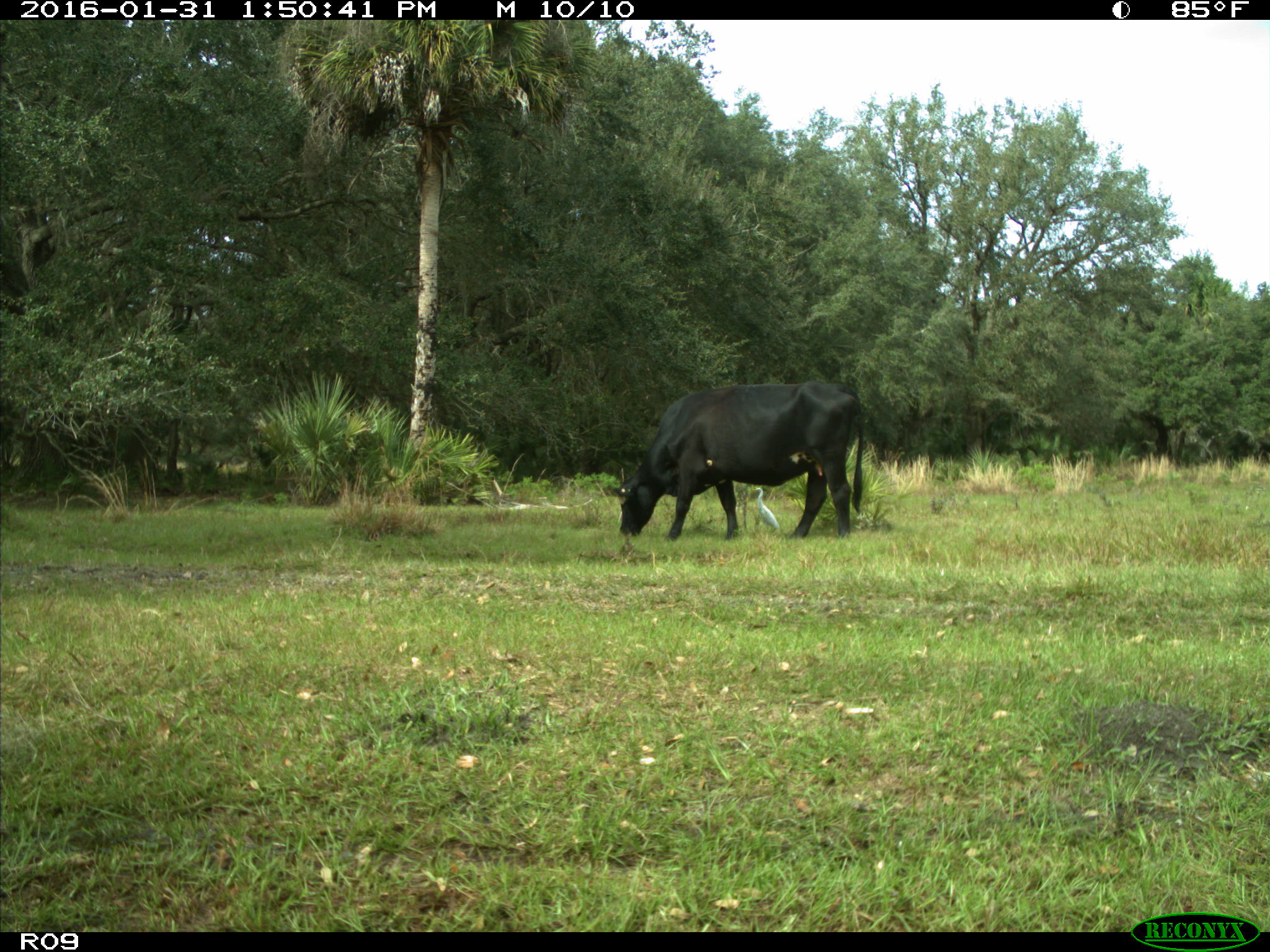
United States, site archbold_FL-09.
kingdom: Animalia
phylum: Chordata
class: Mammalia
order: Artiodactyla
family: Bovidae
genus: Bos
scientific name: Bos taurus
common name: domestic cow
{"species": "Bos taurus (domestic cow)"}